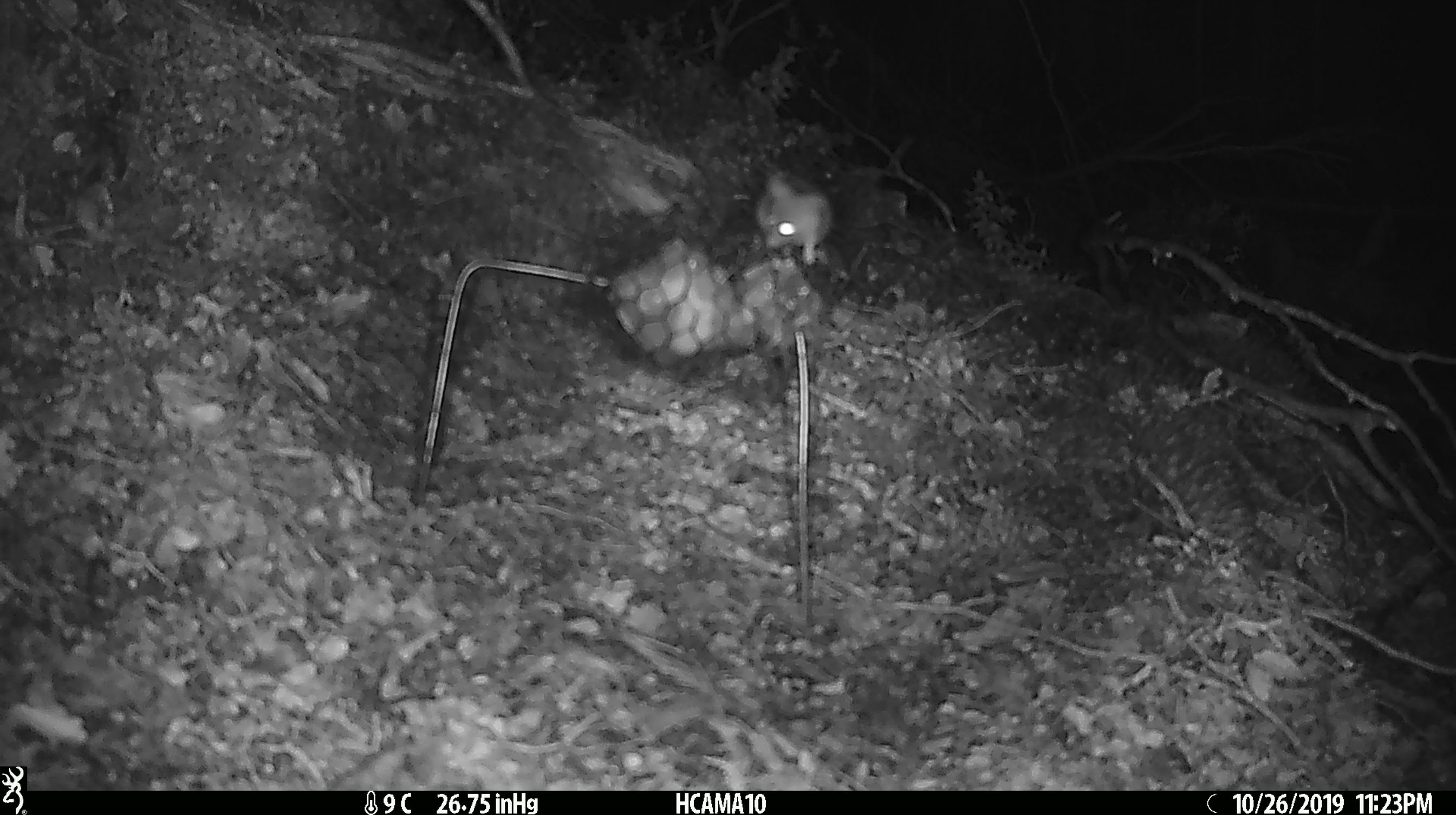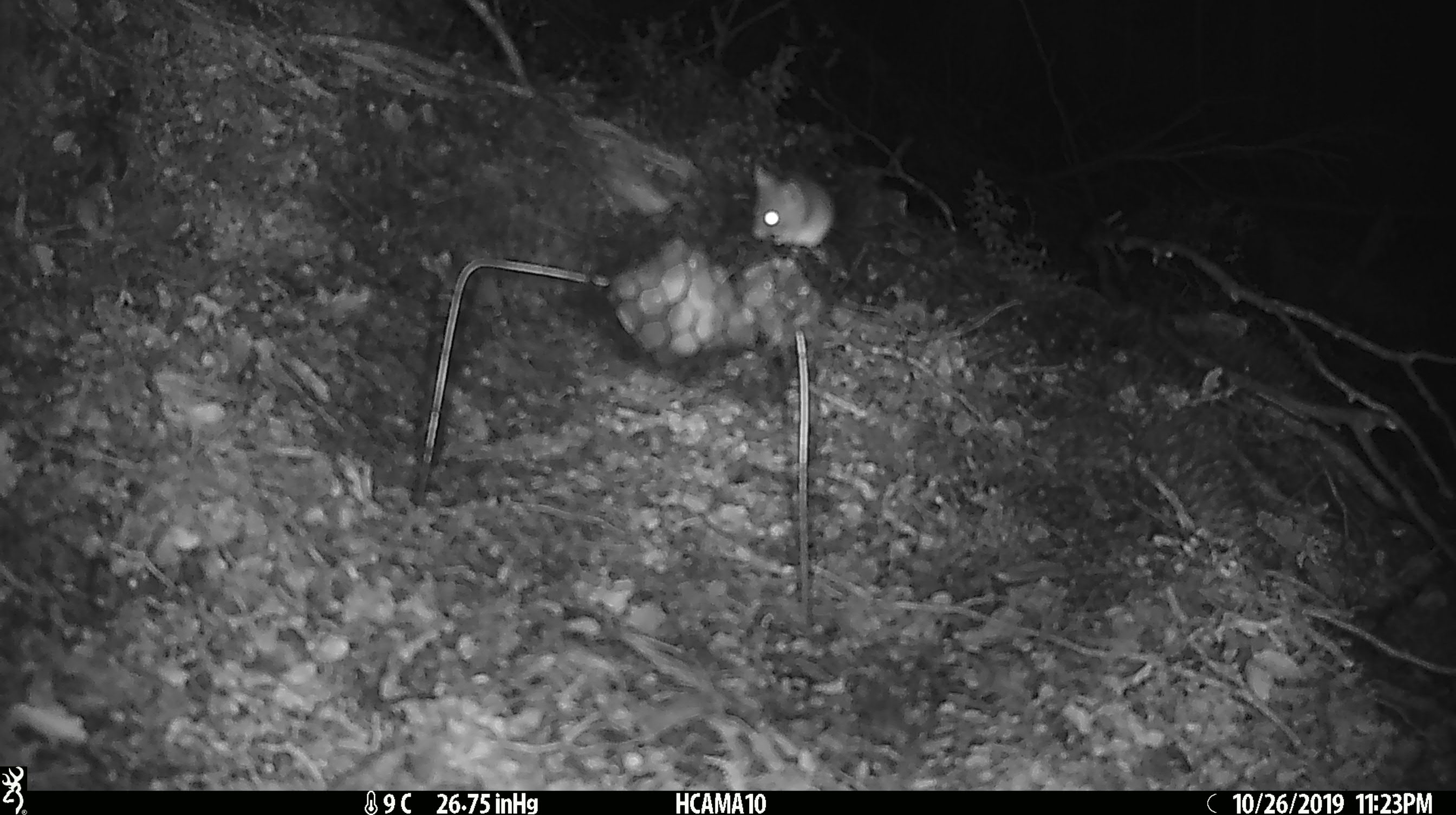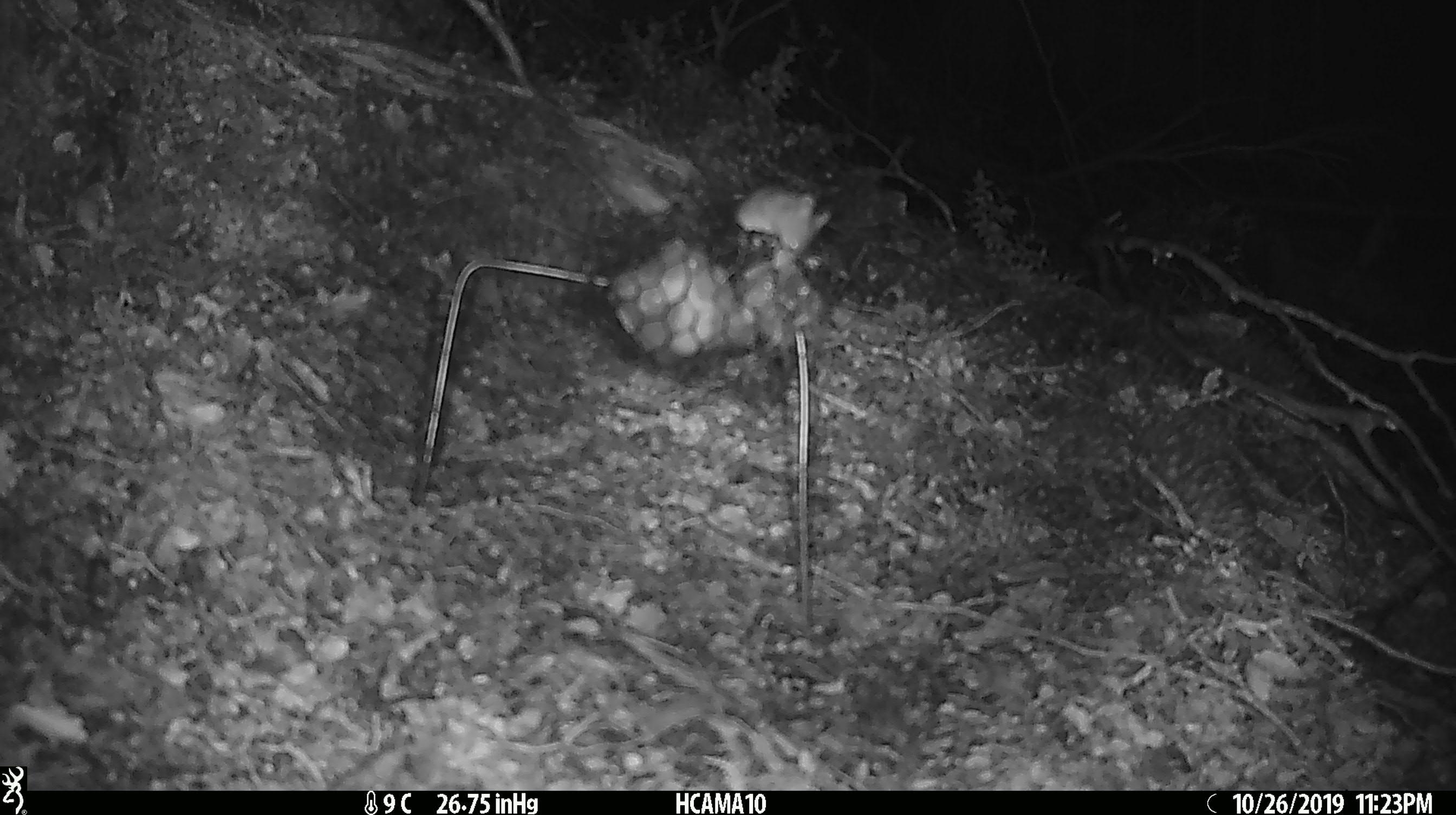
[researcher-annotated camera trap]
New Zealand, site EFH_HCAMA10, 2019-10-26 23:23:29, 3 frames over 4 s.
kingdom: Animalia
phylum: Chordata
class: Mammalia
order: Rodentia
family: Muridae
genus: Mus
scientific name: Mus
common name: mouse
Mouse (Mus).